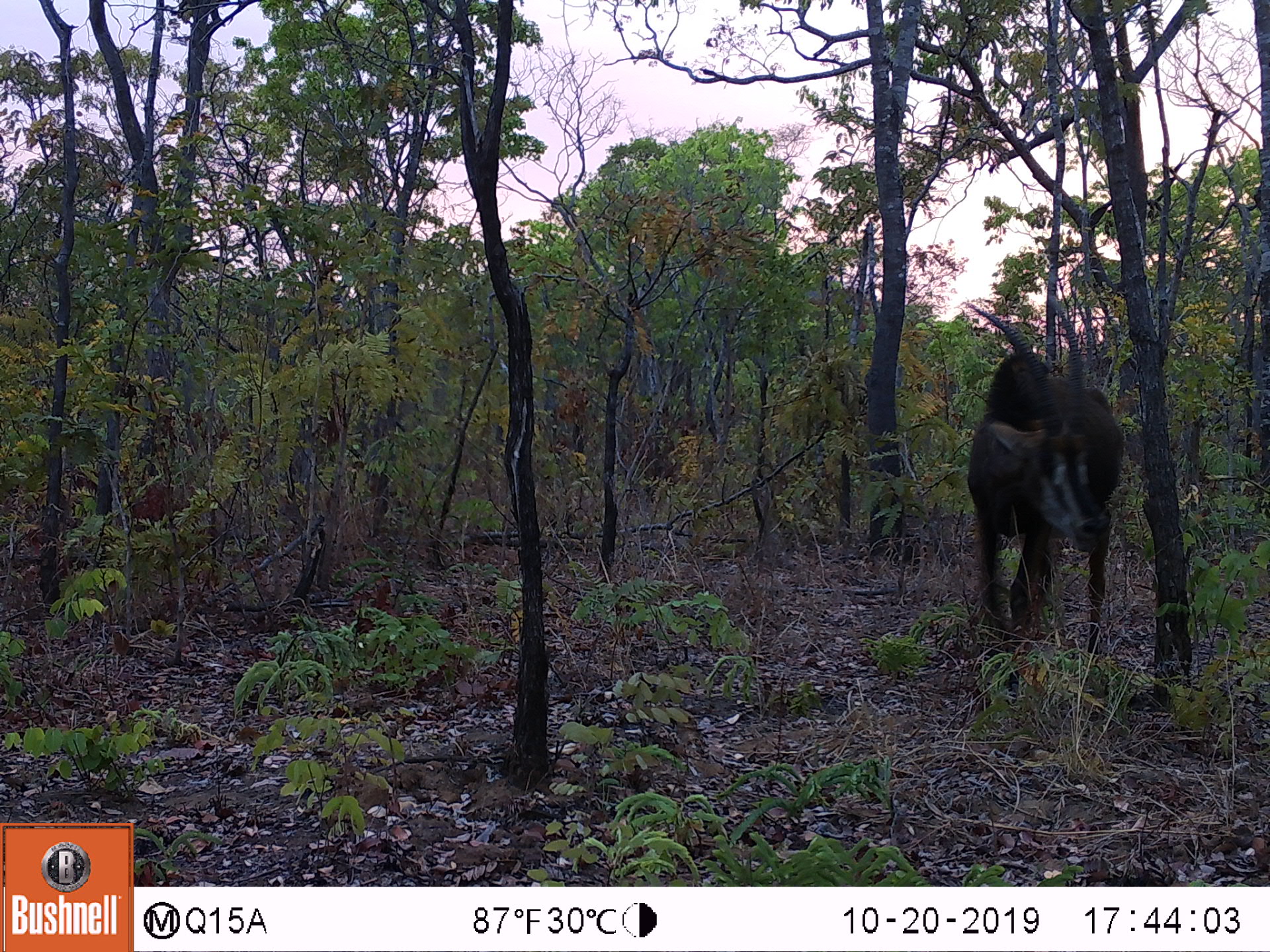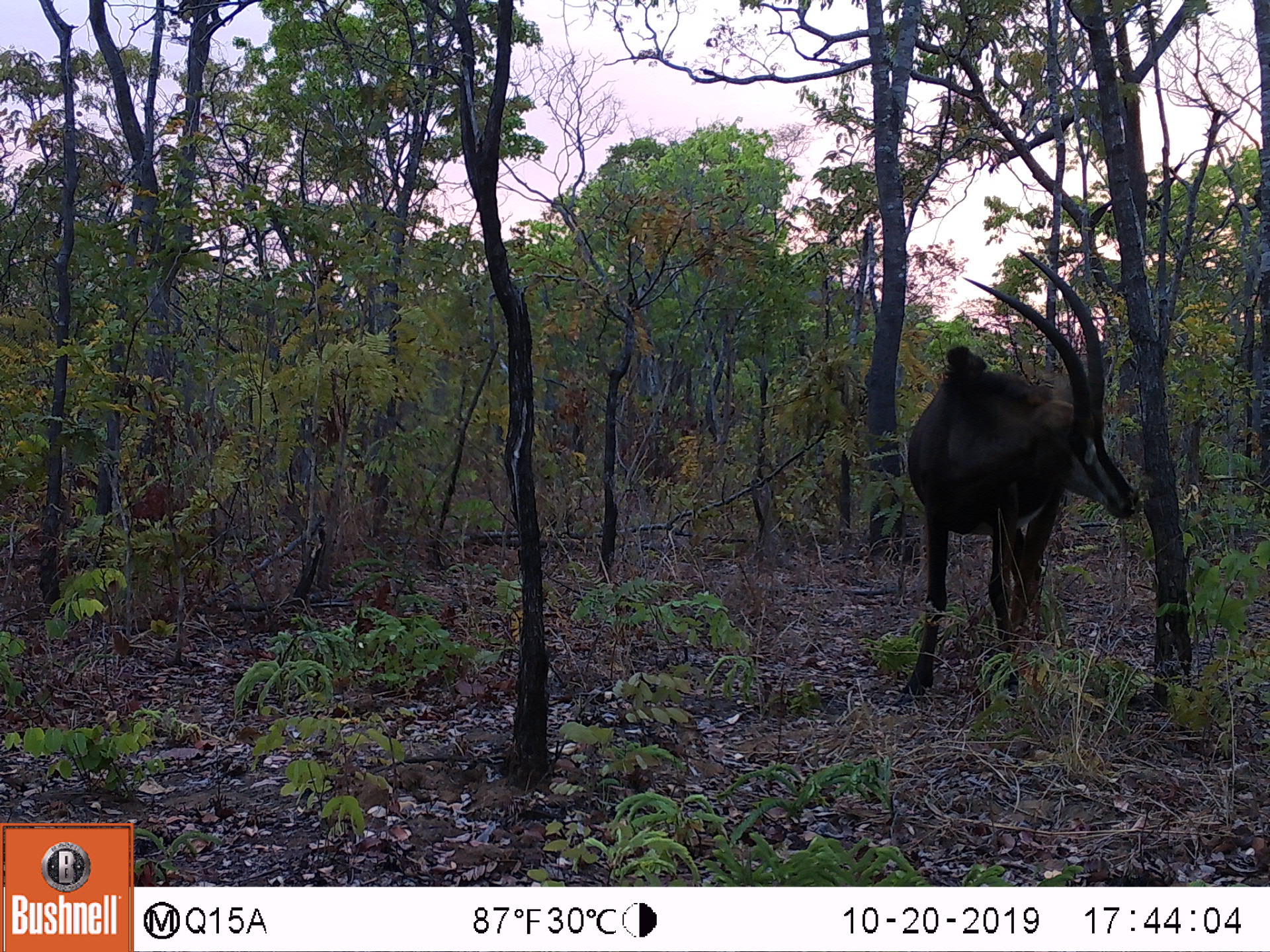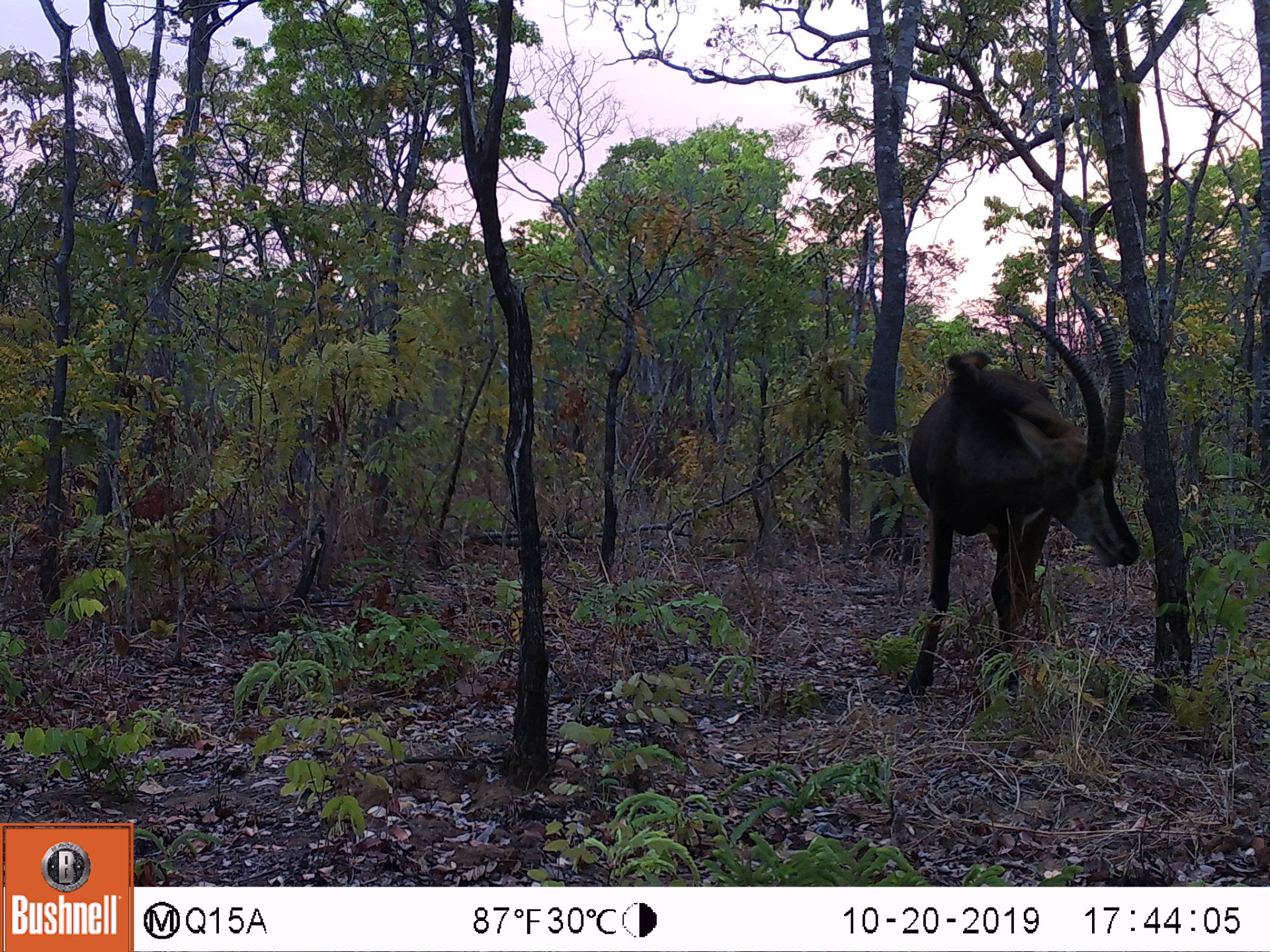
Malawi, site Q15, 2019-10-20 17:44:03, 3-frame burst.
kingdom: Animalia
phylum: Chordata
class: Mammalia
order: Artiodactyla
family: Bovidae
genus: Hippotragus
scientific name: Hippotragus niger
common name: sable antelope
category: sable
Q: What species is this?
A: Sable (sable antelope) (Hippotragus niger).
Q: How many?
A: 1.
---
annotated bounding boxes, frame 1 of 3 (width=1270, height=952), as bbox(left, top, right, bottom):
sable: bbox(964, 279, 1128, 681)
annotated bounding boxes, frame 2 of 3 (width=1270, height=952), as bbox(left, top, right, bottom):
sable: bbox(882, 252, 1136, 715)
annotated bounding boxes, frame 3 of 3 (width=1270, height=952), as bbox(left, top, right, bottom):
sable: bbox(892, 286, 1140, 712)